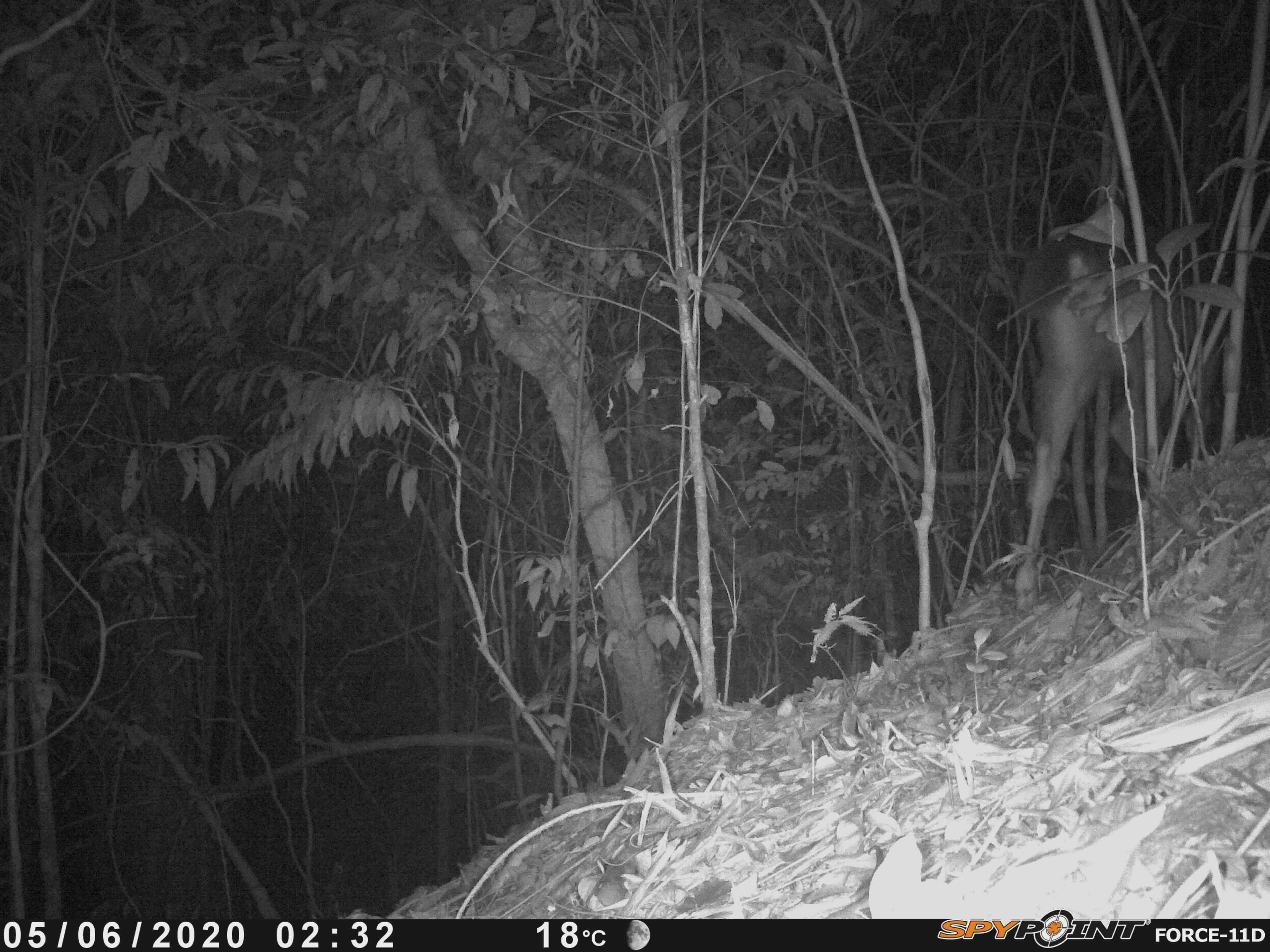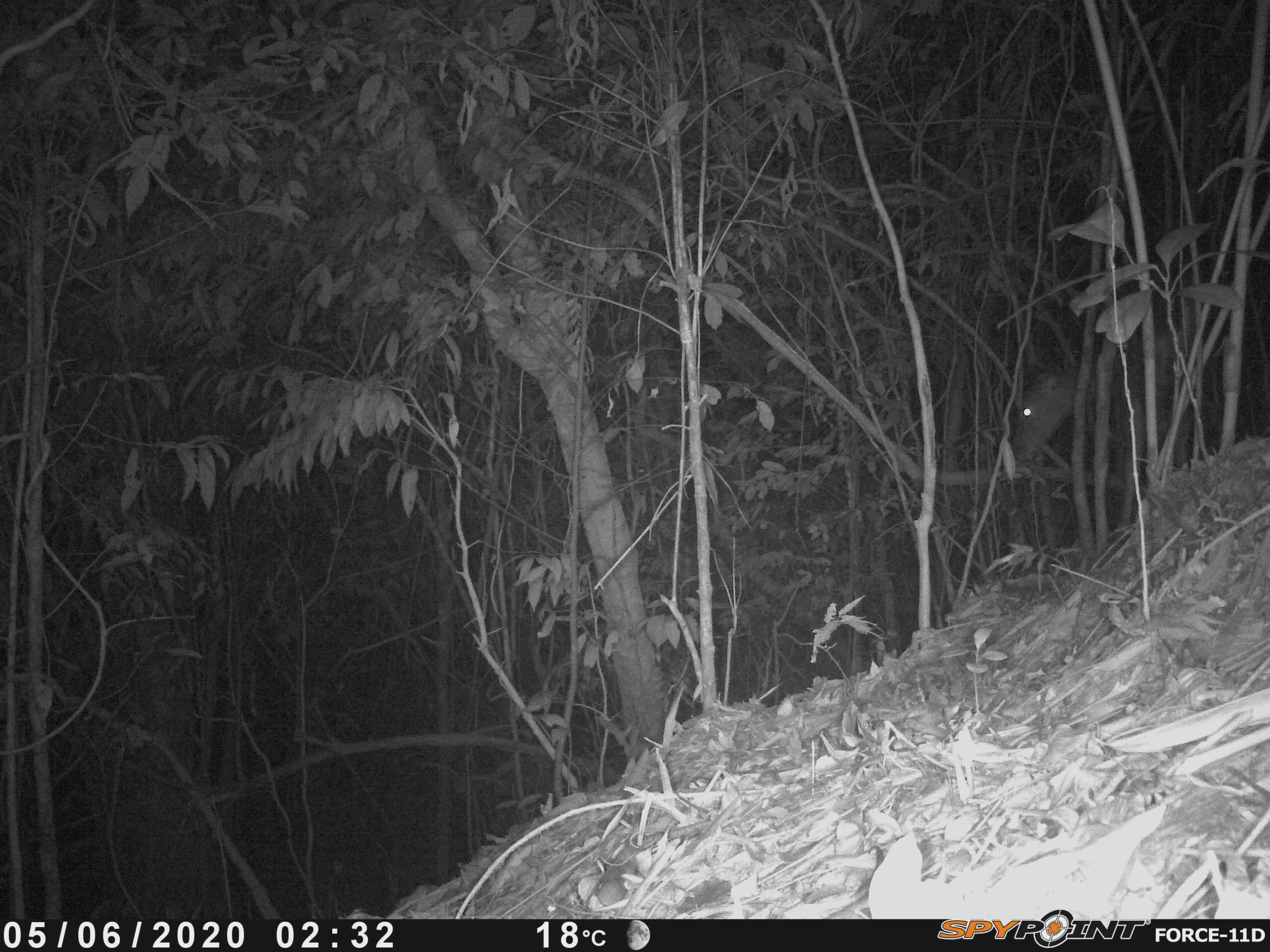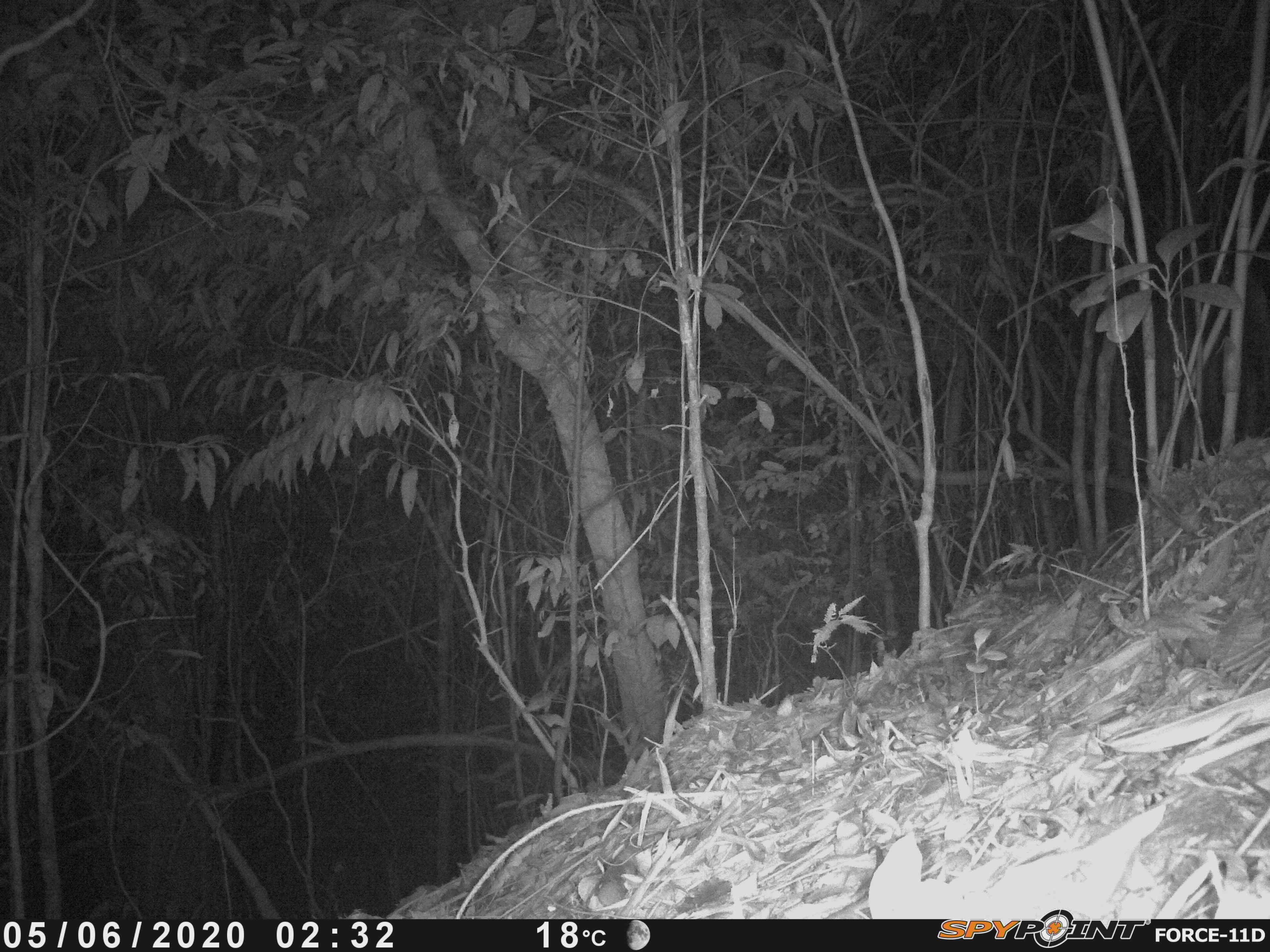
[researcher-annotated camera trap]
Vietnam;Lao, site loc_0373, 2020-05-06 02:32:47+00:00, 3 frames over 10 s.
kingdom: Animalia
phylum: Chordata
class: Mammalia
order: Artiodactyla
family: Cervidae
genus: Rusa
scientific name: Rusa unicolor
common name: sambar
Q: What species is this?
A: Sambar (Rusa unicolor).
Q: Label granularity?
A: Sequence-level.